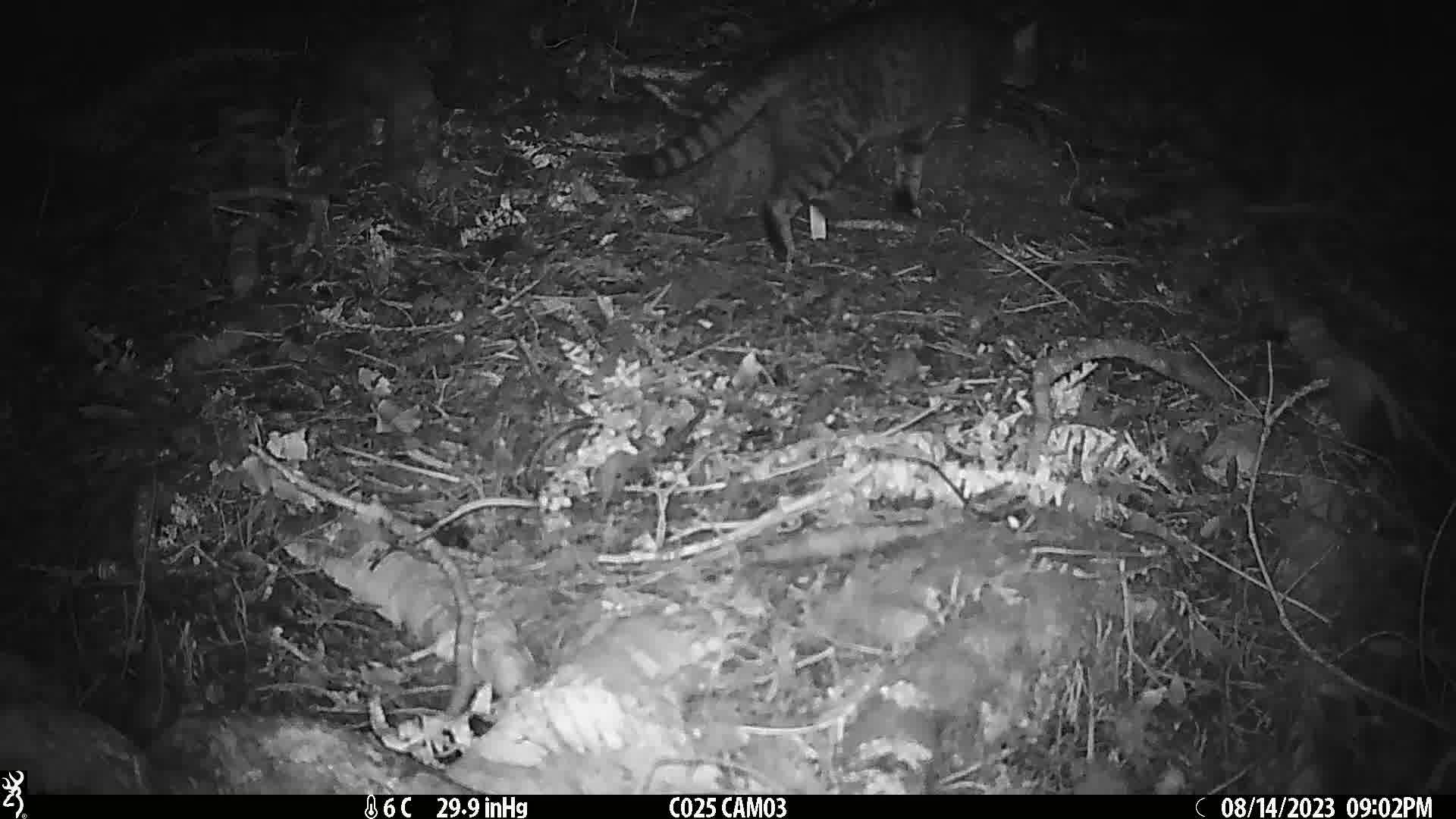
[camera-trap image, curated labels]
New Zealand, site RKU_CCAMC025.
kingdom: Animalia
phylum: Chordata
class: Mammalia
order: Carnivora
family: Felidae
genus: Felis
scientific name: Felis catus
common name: domestic cat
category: cat